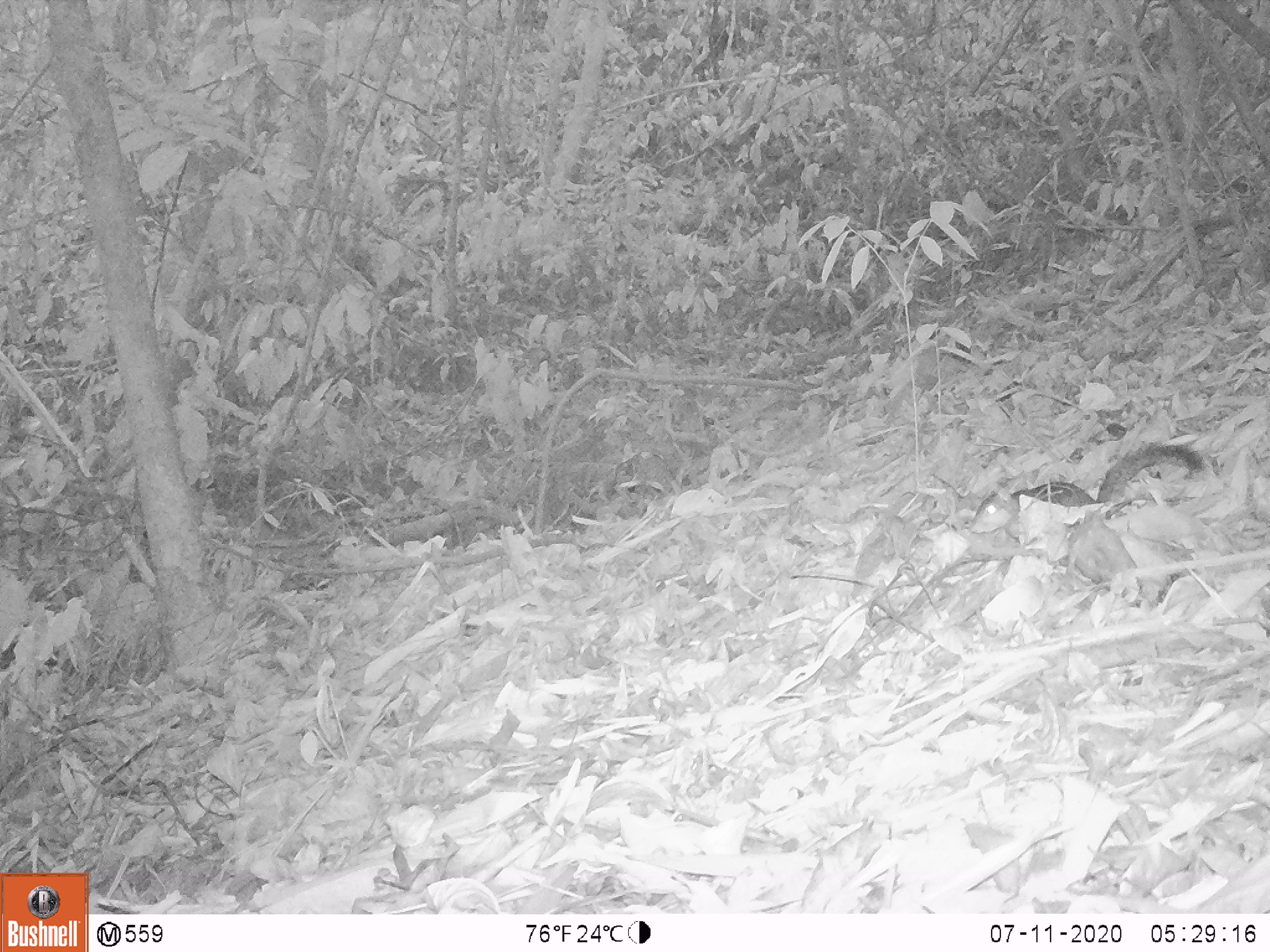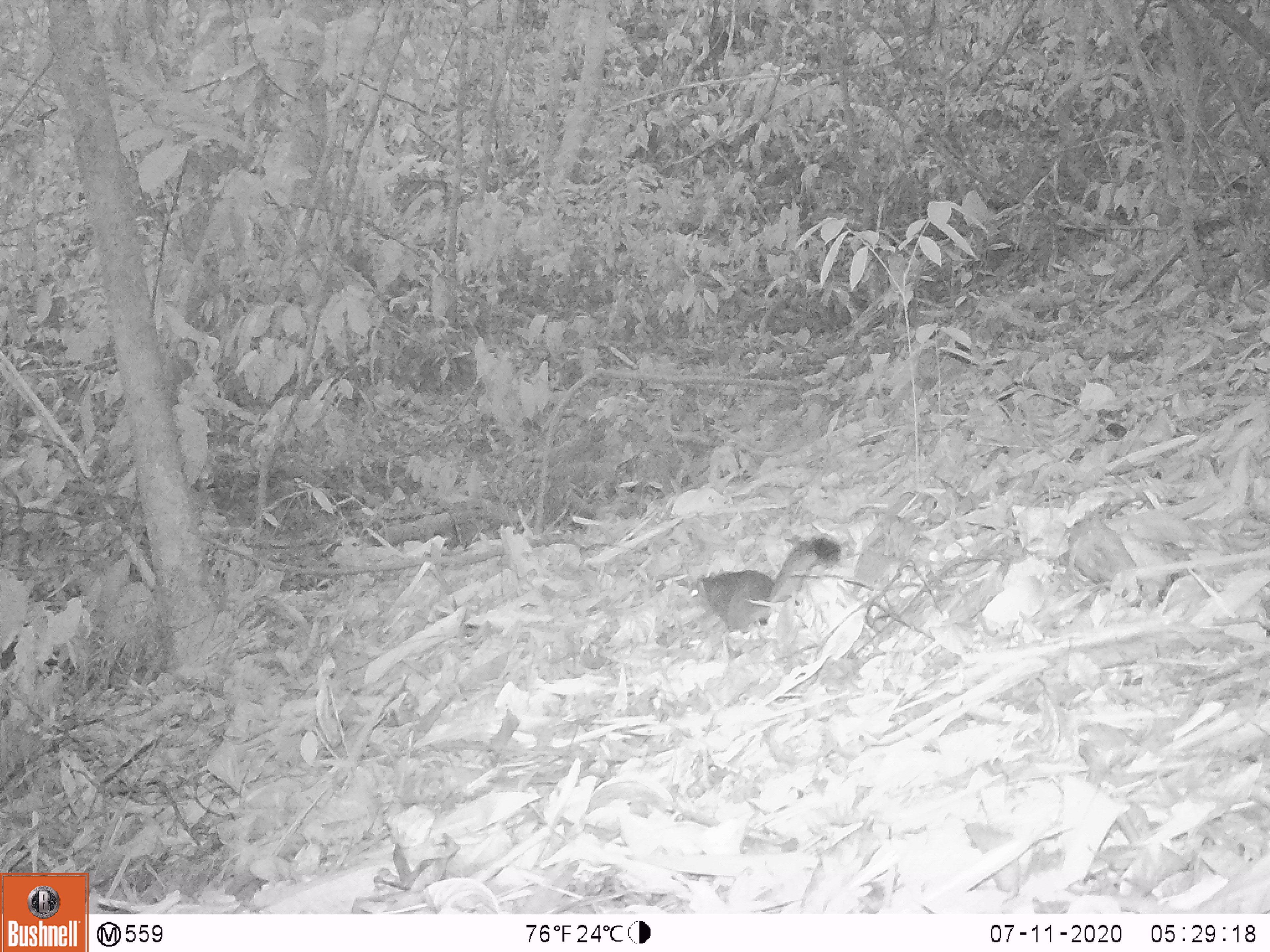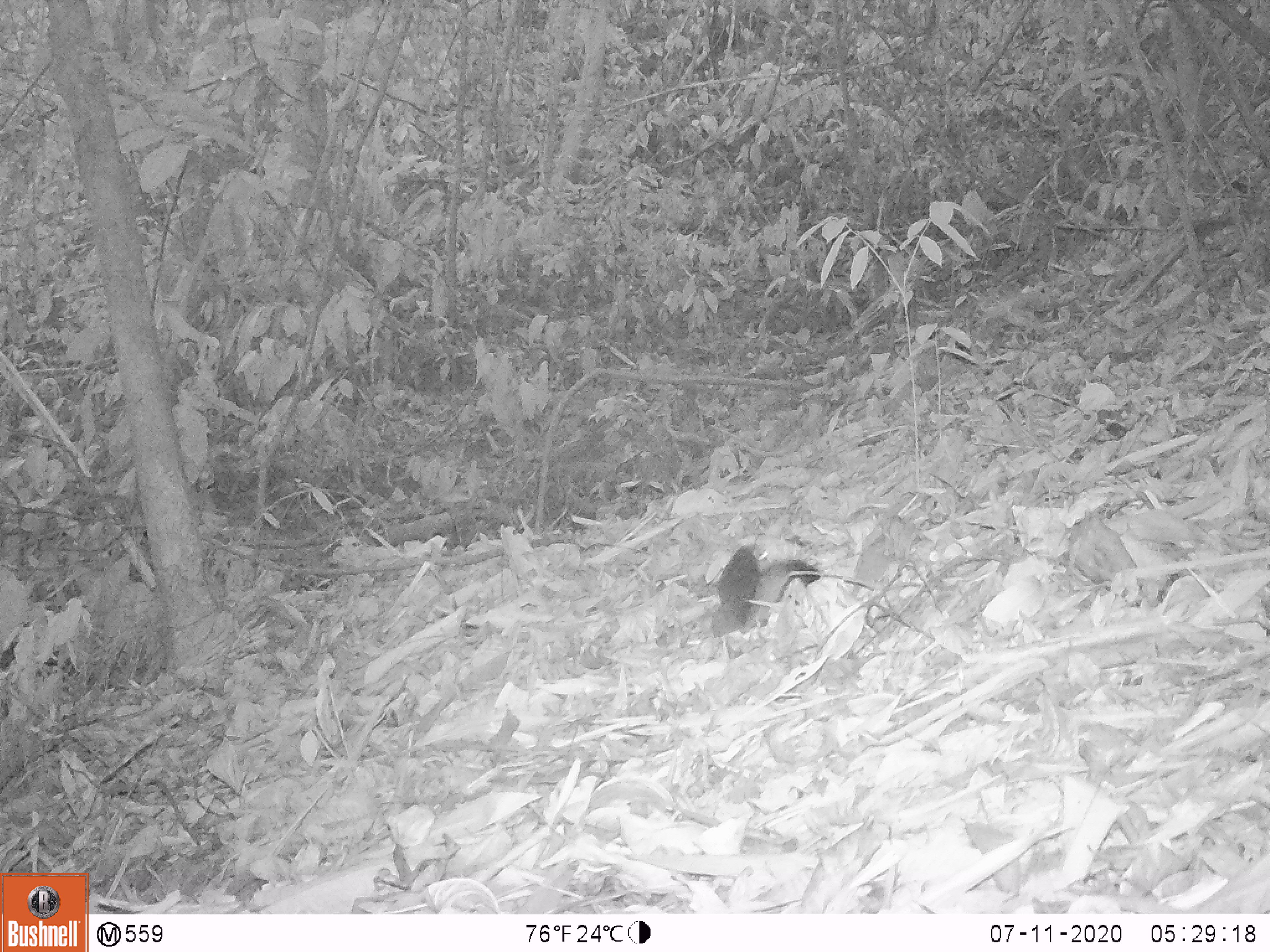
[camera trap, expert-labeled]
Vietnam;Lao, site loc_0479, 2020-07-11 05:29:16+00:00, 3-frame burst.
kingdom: Animalia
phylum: Chordata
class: Mammalia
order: Rodentia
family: Sciuridae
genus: Dremomys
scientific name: Dremomys rufigenis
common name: red-cheeked squirrel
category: red cheeked squirrel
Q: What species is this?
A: Red cheeked squirrel (red-cheeked squirrel) (Dremomys rufigenis).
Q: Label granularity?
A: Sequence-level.